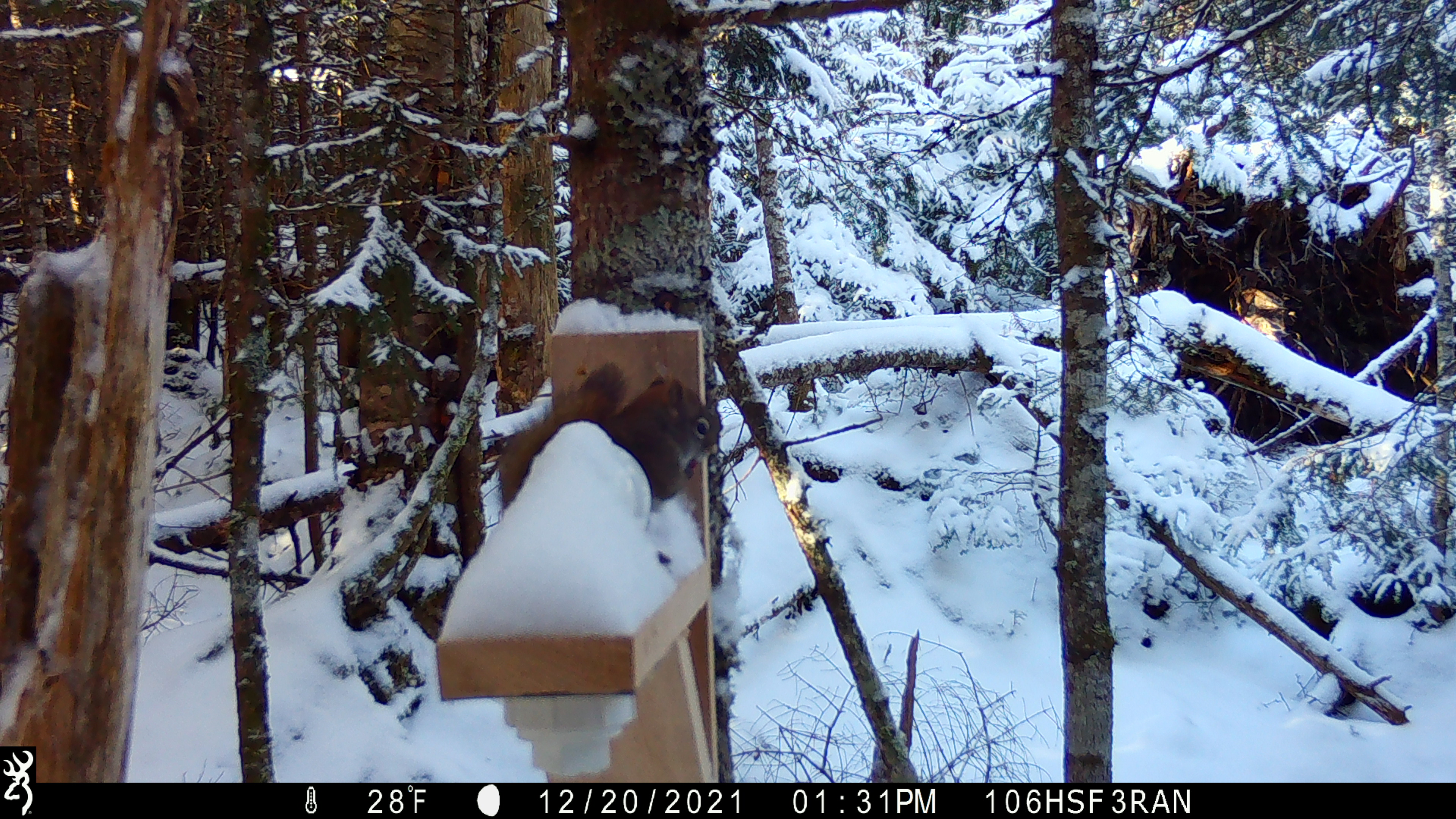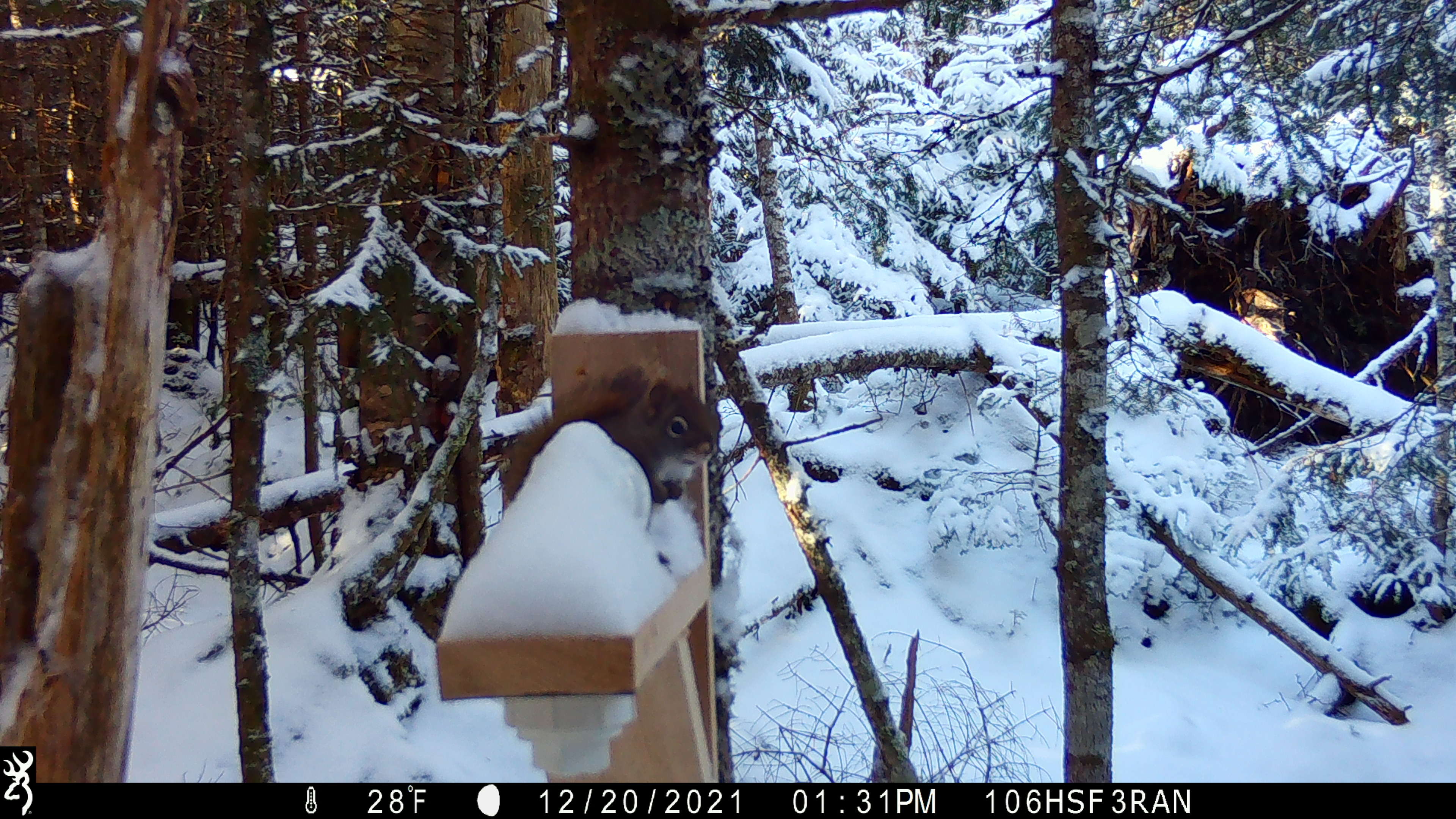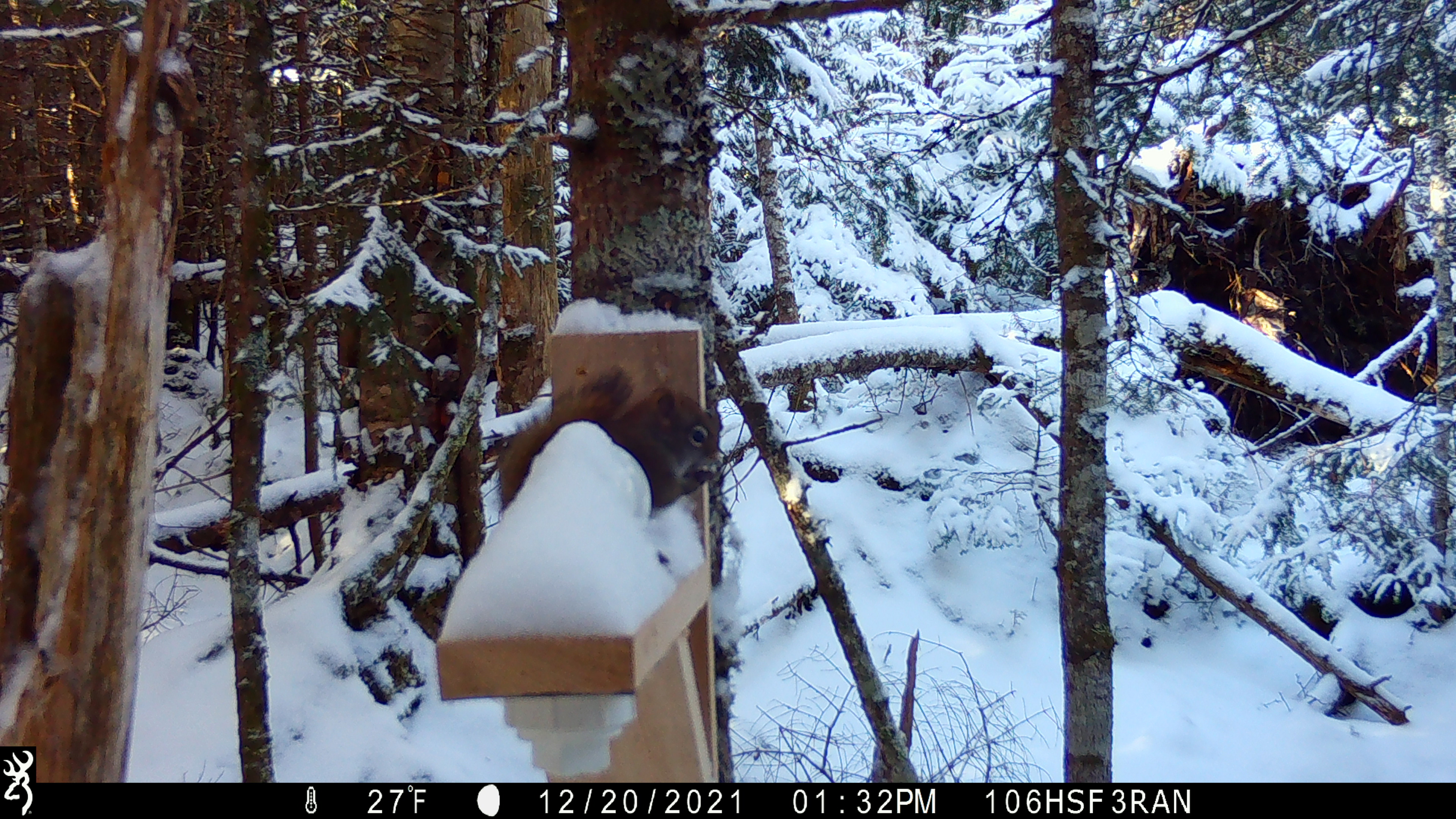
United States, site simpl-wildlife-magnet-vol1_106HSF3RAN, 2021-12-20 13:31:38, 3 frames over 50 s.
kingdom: Animalia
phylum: Chordata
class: Mammalia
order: Rodentia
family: Sciuridae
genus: Tamiasciurus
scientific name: Tamiasciurus hudsonicus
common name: red squirrel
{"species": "red squirrel (Tamiasciurus hudsonicus)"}